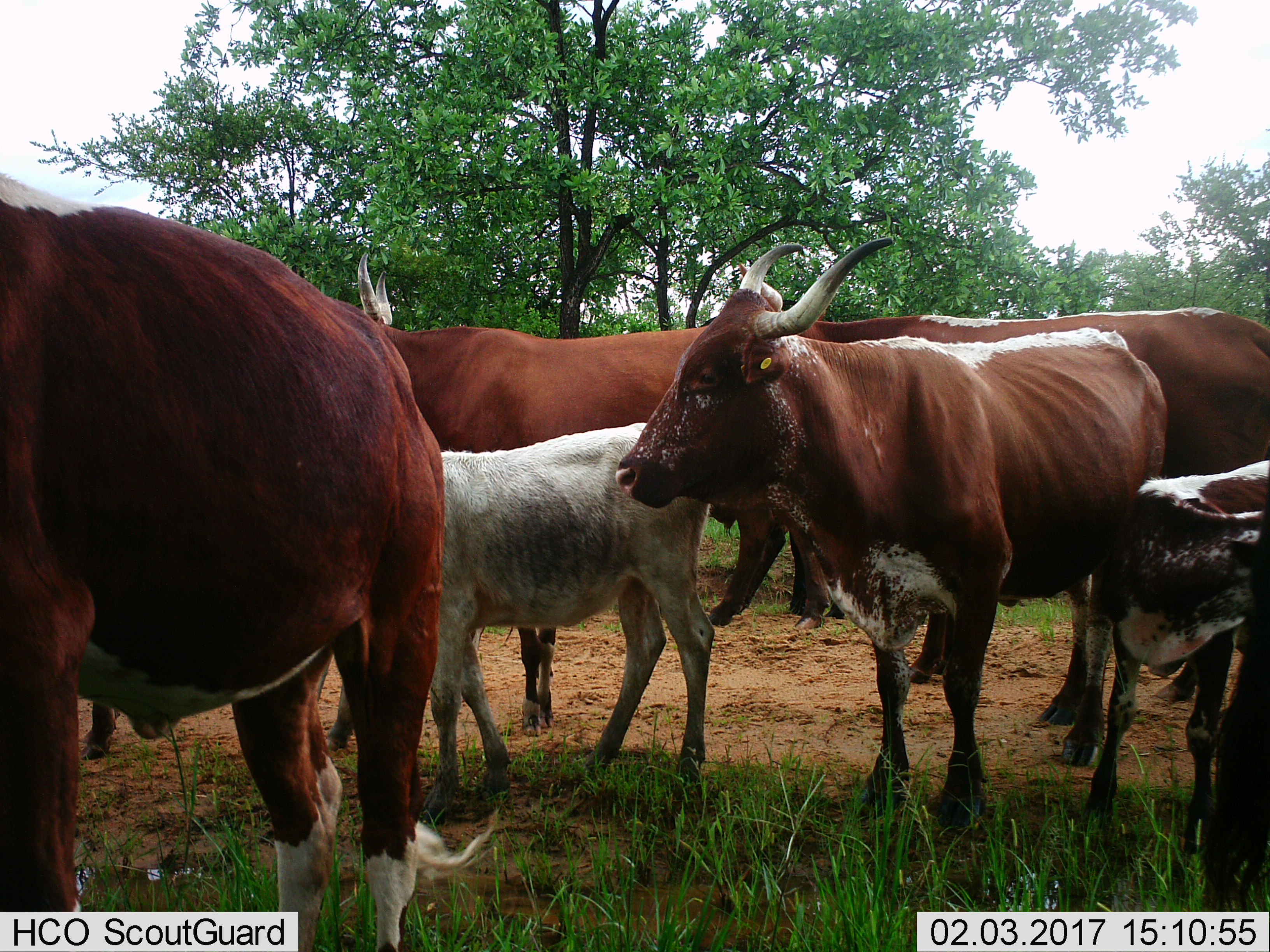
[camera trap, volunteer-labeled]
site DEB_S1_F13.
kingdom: Animalia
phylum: Chordata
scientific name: Vertebrata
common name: domestic animal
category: domesticanimal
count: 6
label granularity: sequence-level